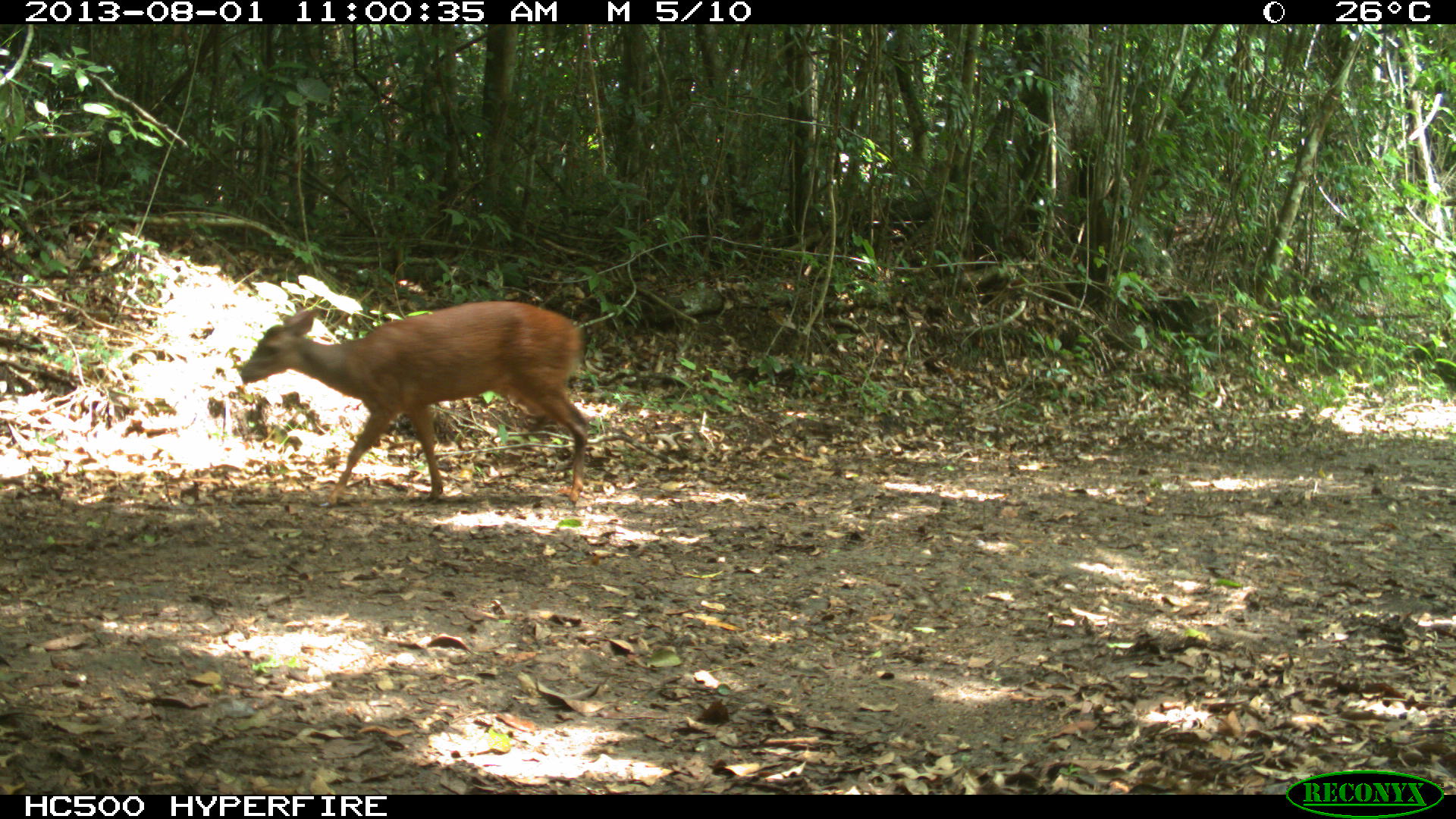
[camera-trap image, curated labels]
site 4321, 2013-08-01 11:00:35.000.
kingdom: Animalia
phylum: Chordata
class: Mammalia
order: Artiodactyla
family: Cervidae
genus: Mazama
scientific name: Mazama temama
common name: central american red brocket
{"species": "Mazama temama (central american red brocket)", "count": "1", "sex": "male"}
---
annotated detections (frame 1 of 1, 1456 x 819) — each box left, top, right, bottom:
mazama temama: 239, 300, 592, 509